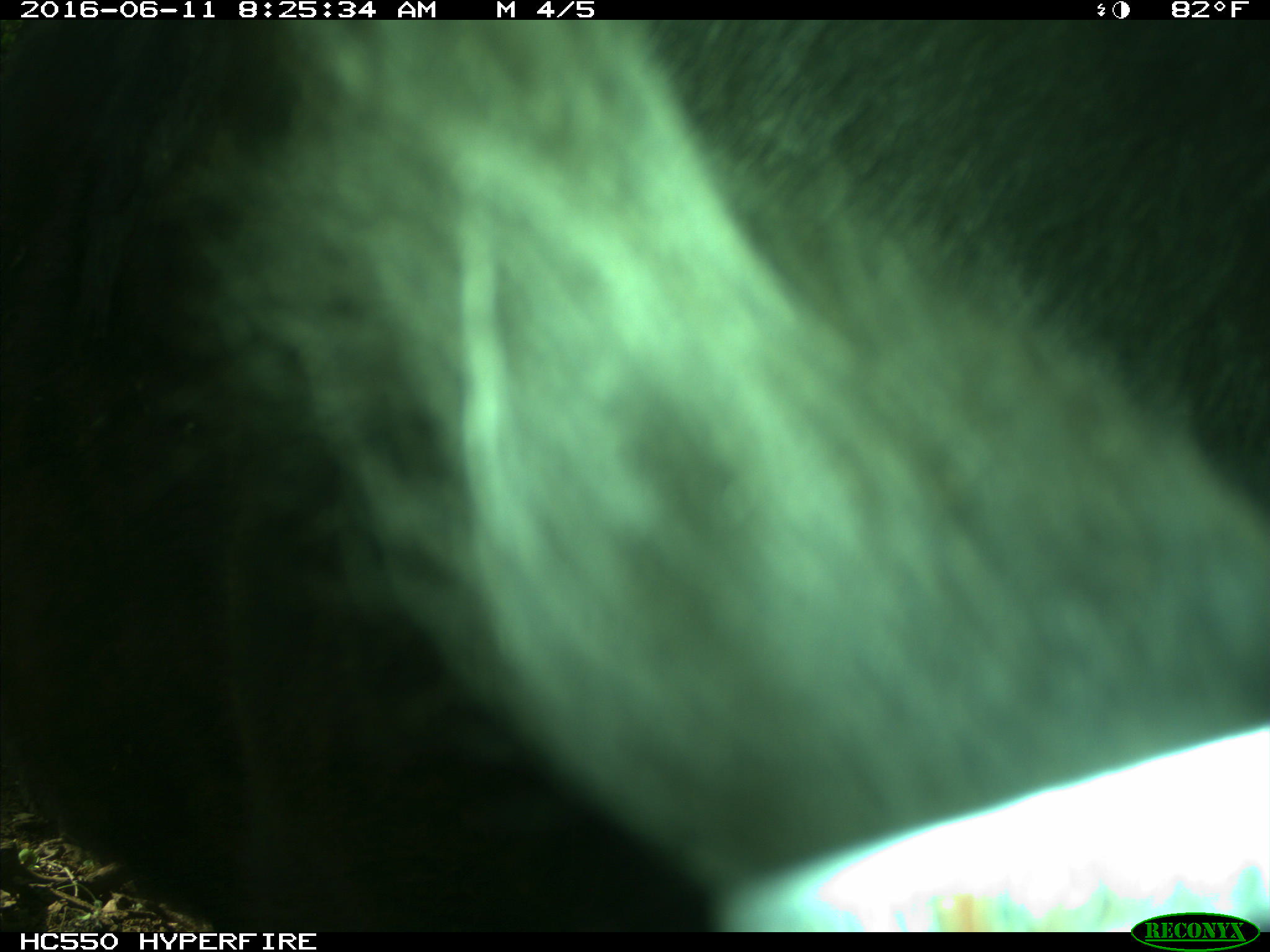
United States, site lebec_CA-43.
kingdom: Animalia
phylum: Chordata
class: Mammalia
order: Artiodactyla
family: Bovidae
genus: Bos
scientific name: Bos taurus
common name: domestic cow